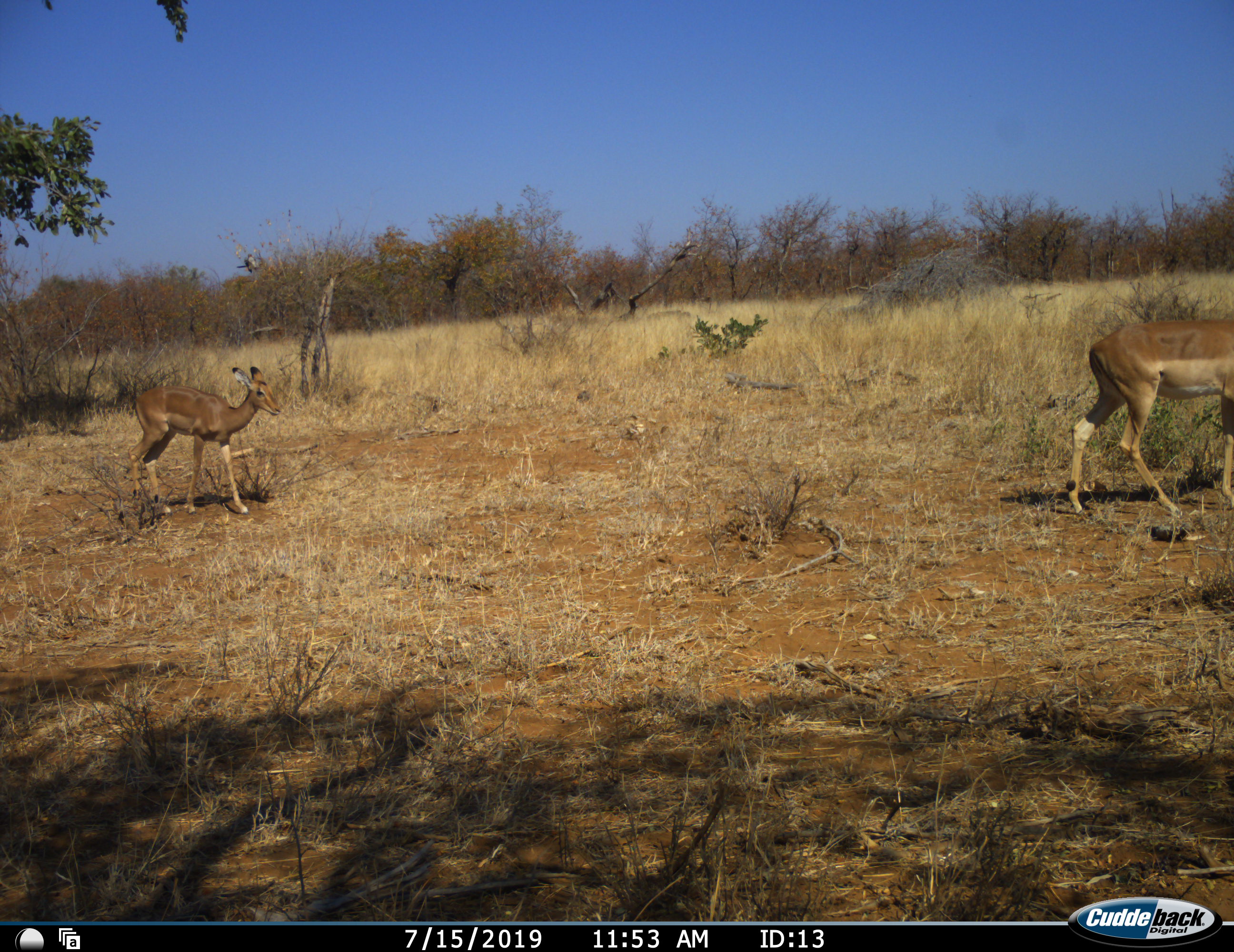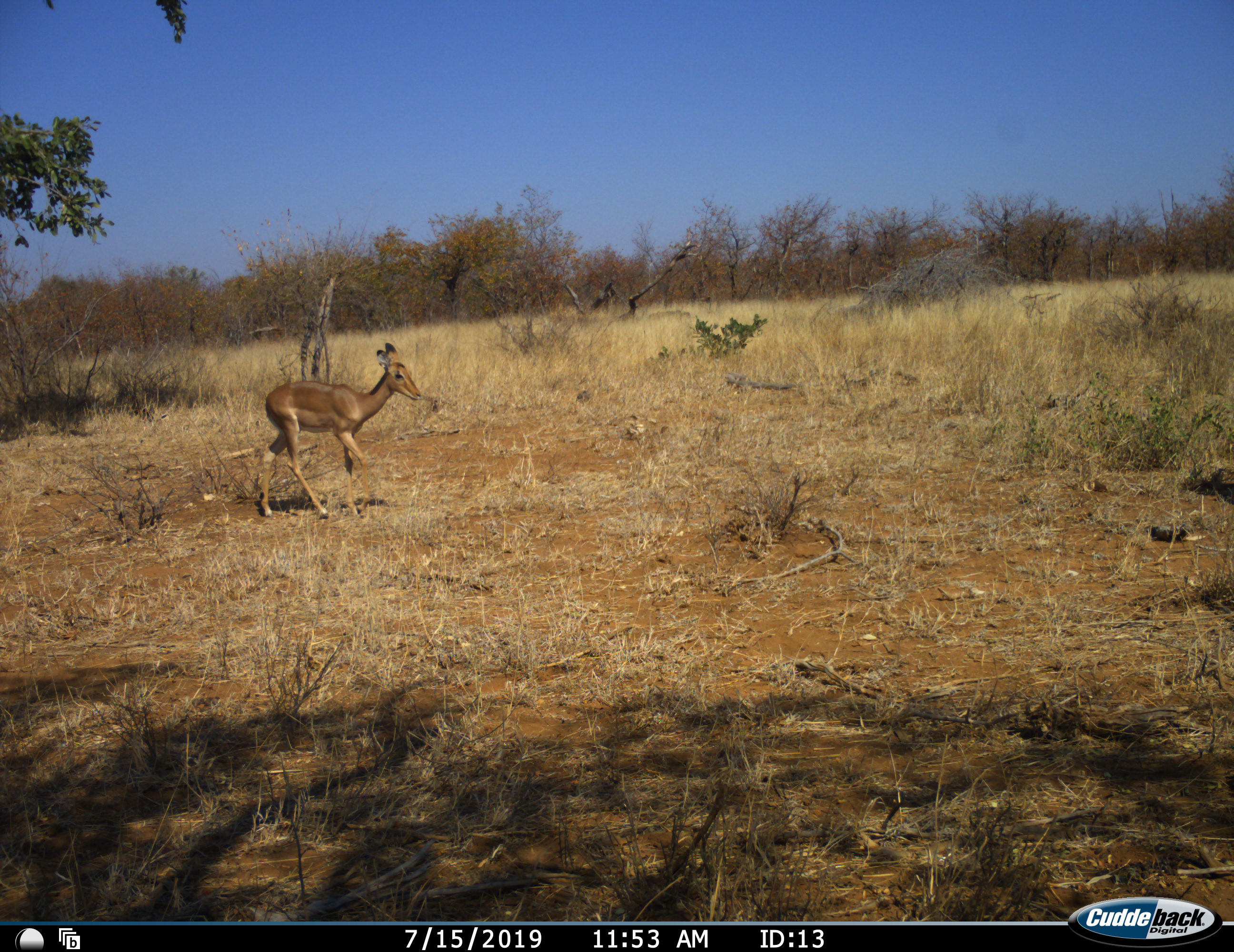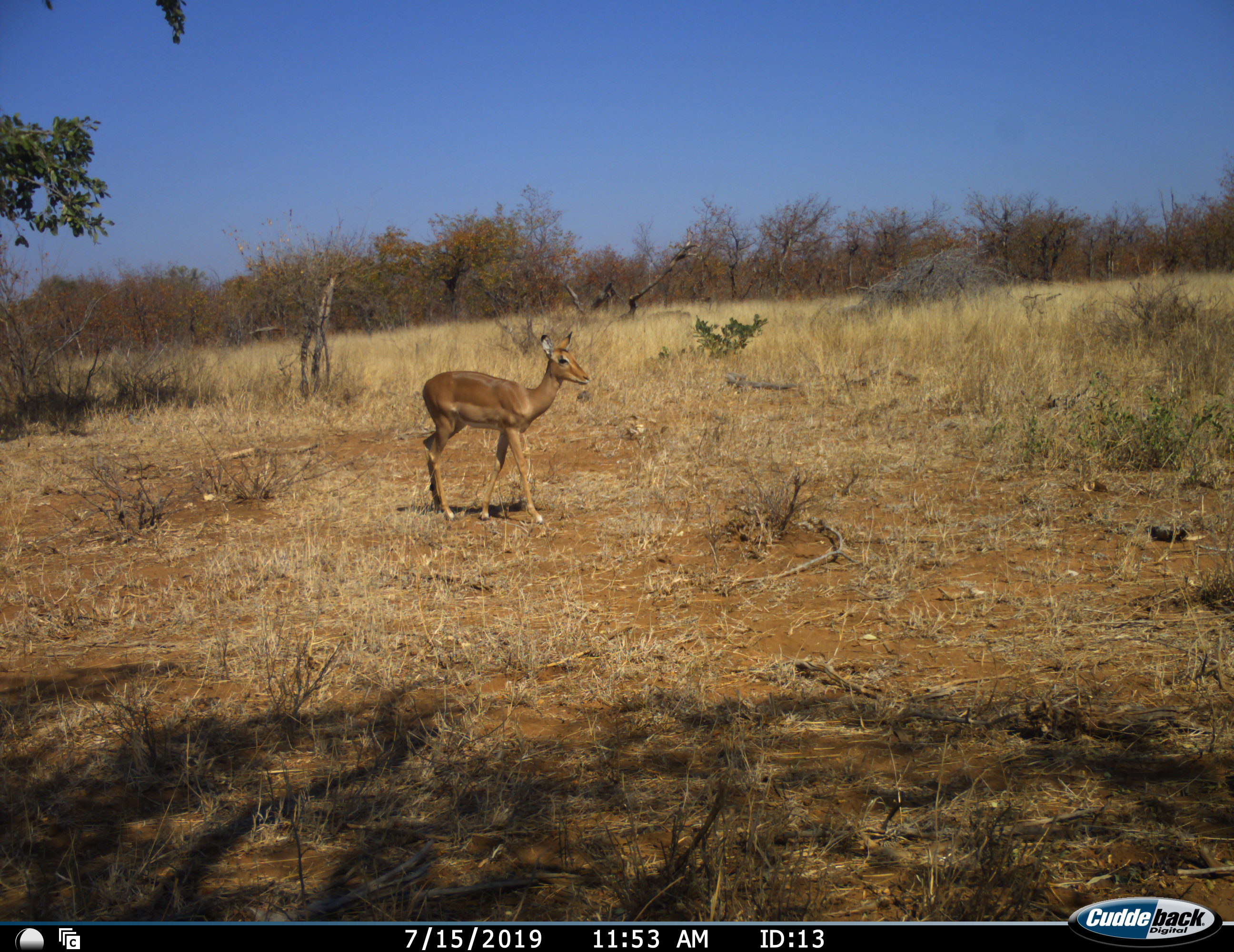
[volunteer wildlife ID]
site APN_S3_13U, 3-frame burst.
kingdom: Animalia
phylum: Chordata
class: Mammalia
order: Artiodactyla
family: Bovidae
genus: Aepyceros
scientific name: Aepyceros melampus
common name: impala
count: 2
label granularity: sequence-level